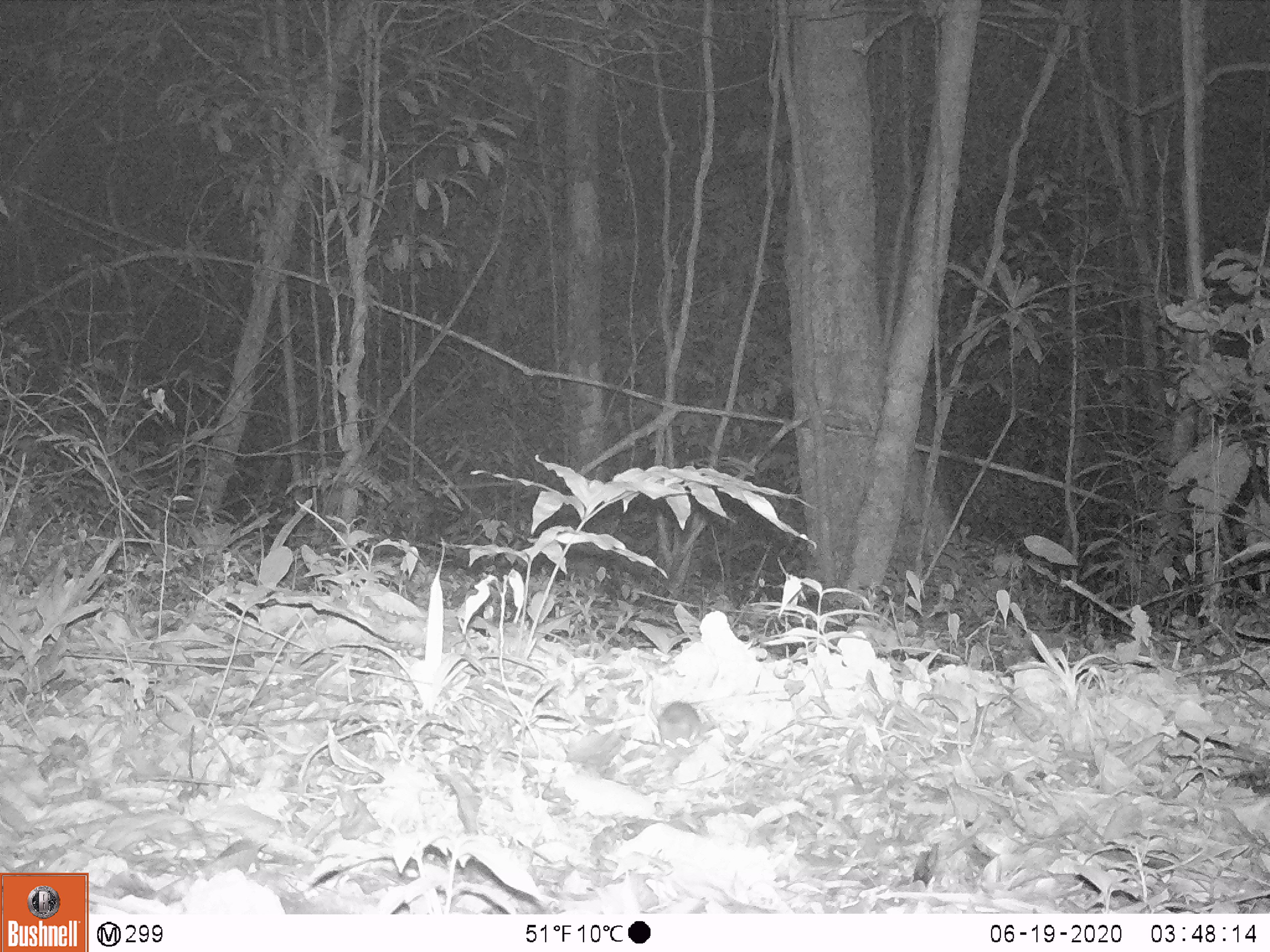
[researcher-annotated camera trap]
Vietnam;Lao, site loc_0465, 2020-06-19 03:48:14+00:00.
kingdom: Animalia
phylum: Chordata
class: Mammalia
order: Rodentia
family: Muridae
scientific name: Muridae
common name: old-world mice and rats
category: unidentified murid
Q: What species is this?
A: Unidentified murid (old-world mice and rats) (Muridae).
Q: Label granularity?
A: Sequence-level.